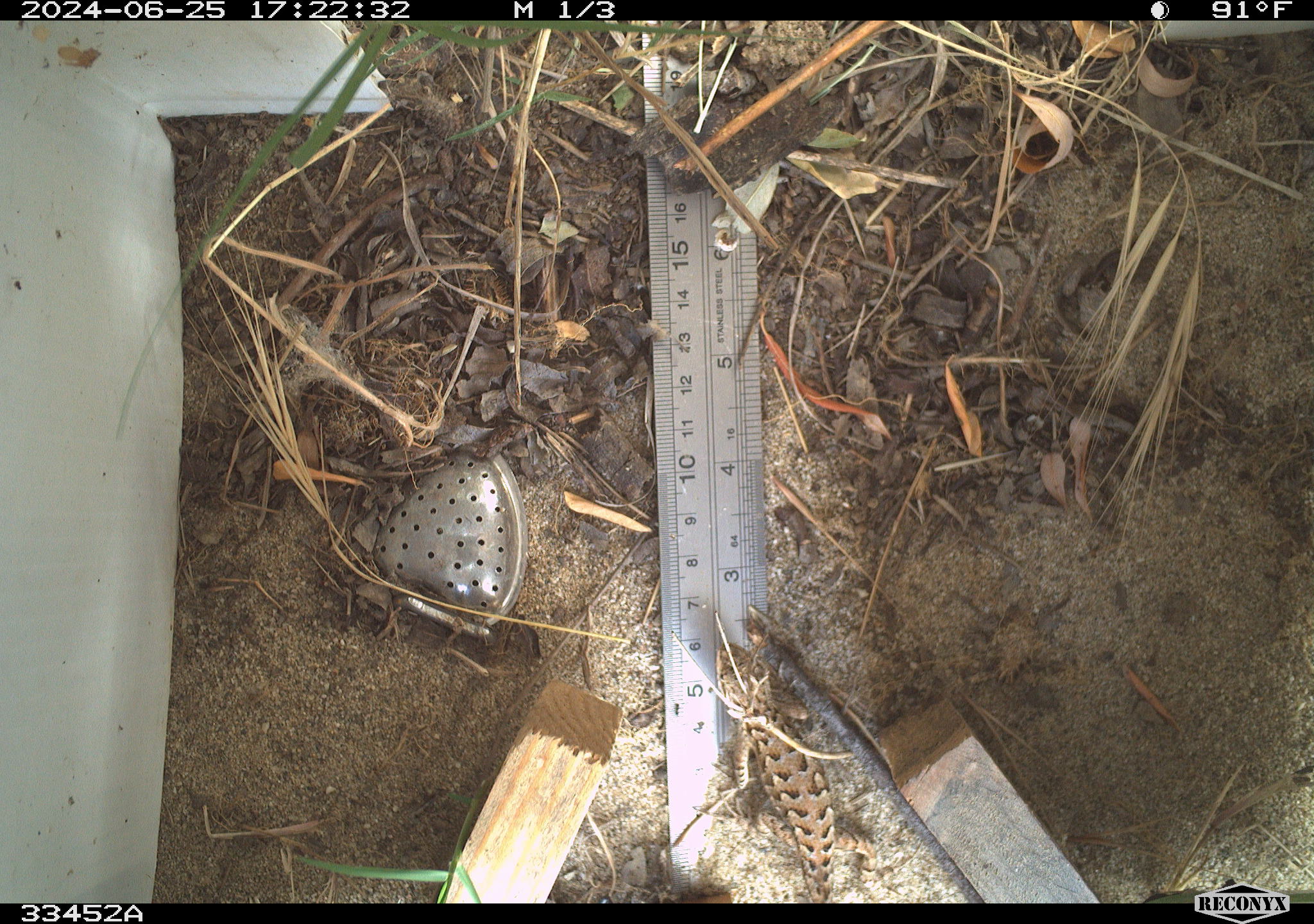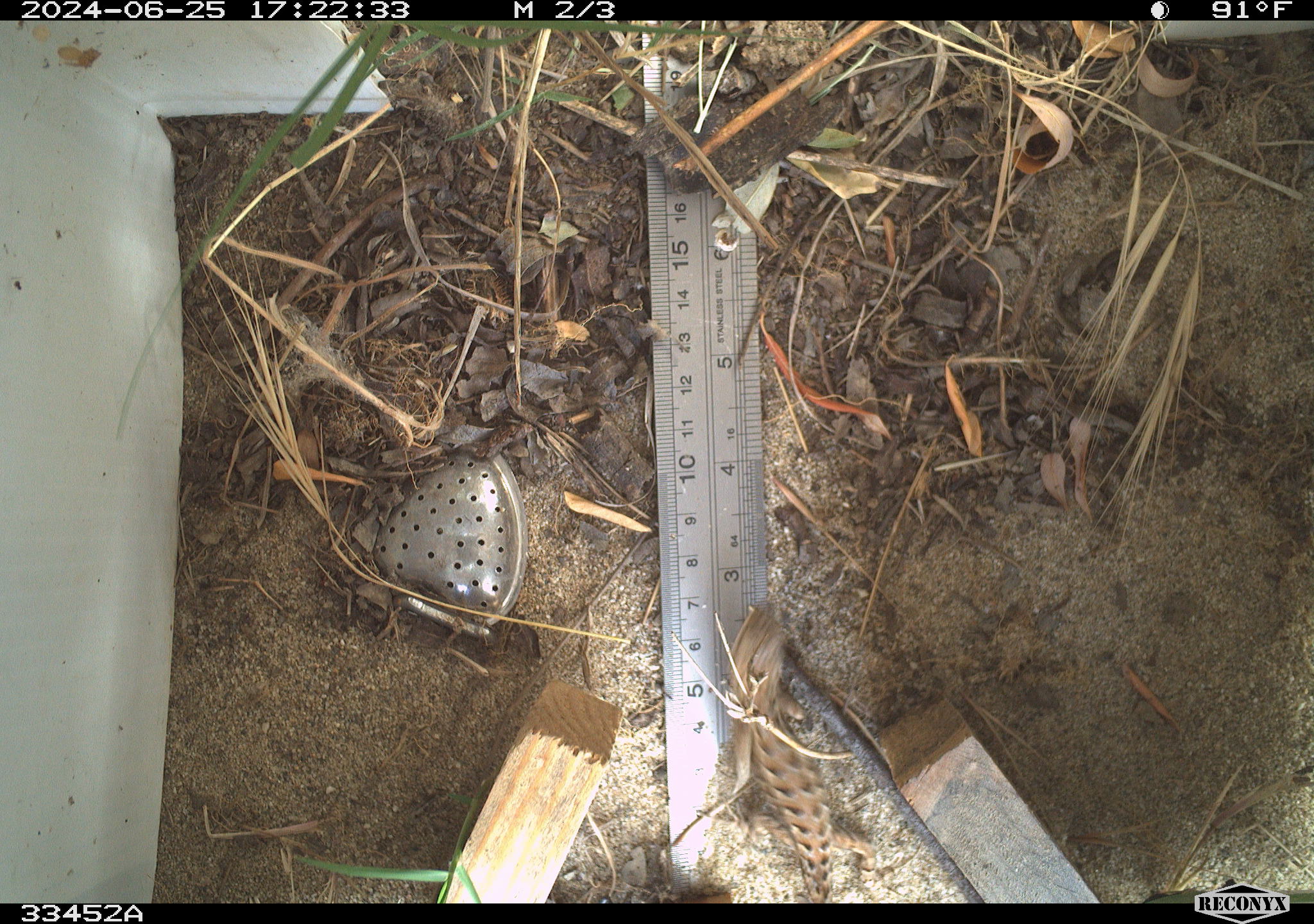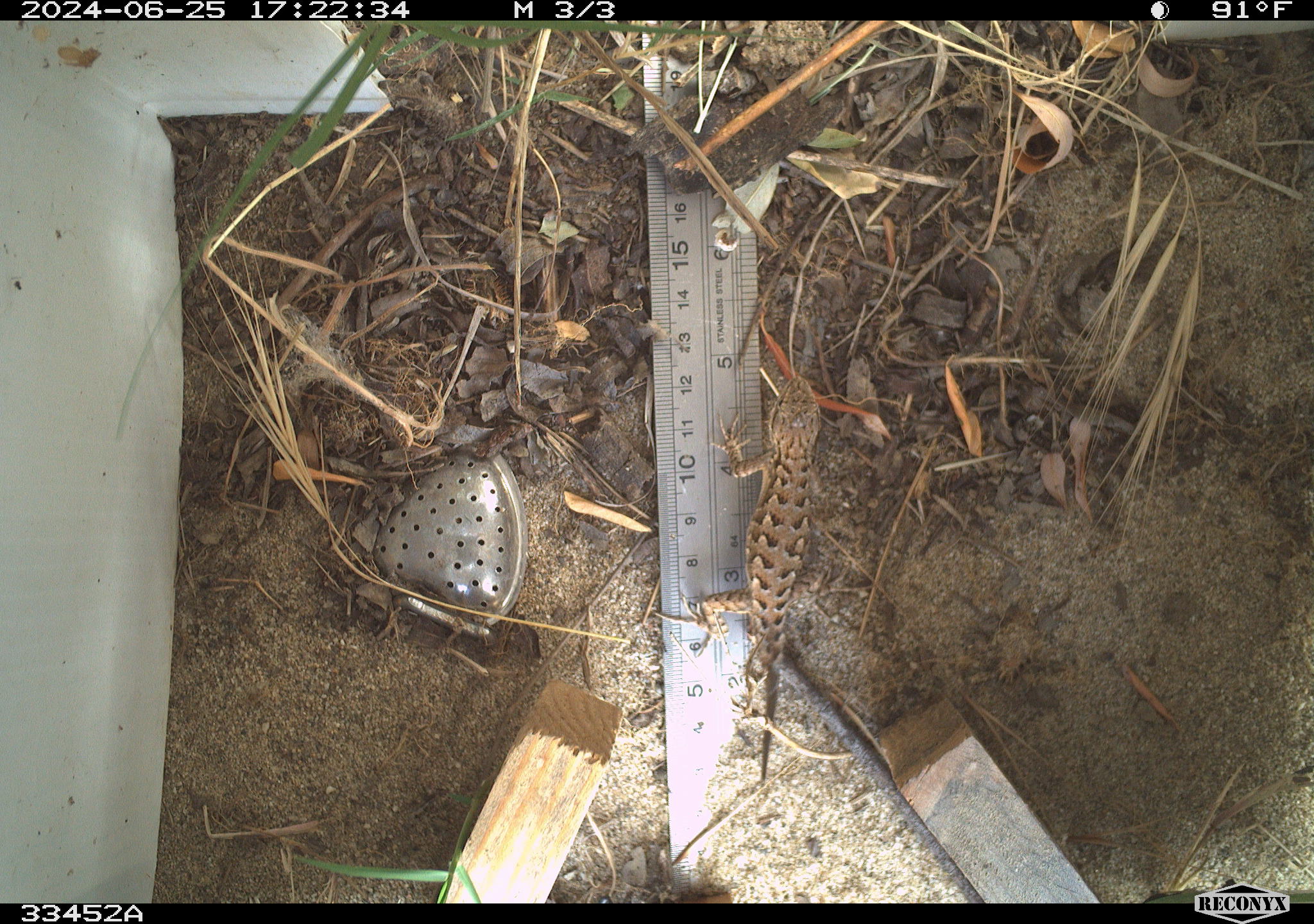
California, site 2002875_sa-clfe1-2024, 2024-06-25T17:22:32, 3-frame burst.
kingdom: Animalia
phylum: Chordata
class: Reptilia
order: Squamata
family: Phrynosomatidae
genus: Sceloporus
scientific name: Sceloporus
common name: spiny lizards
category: sceloporus species